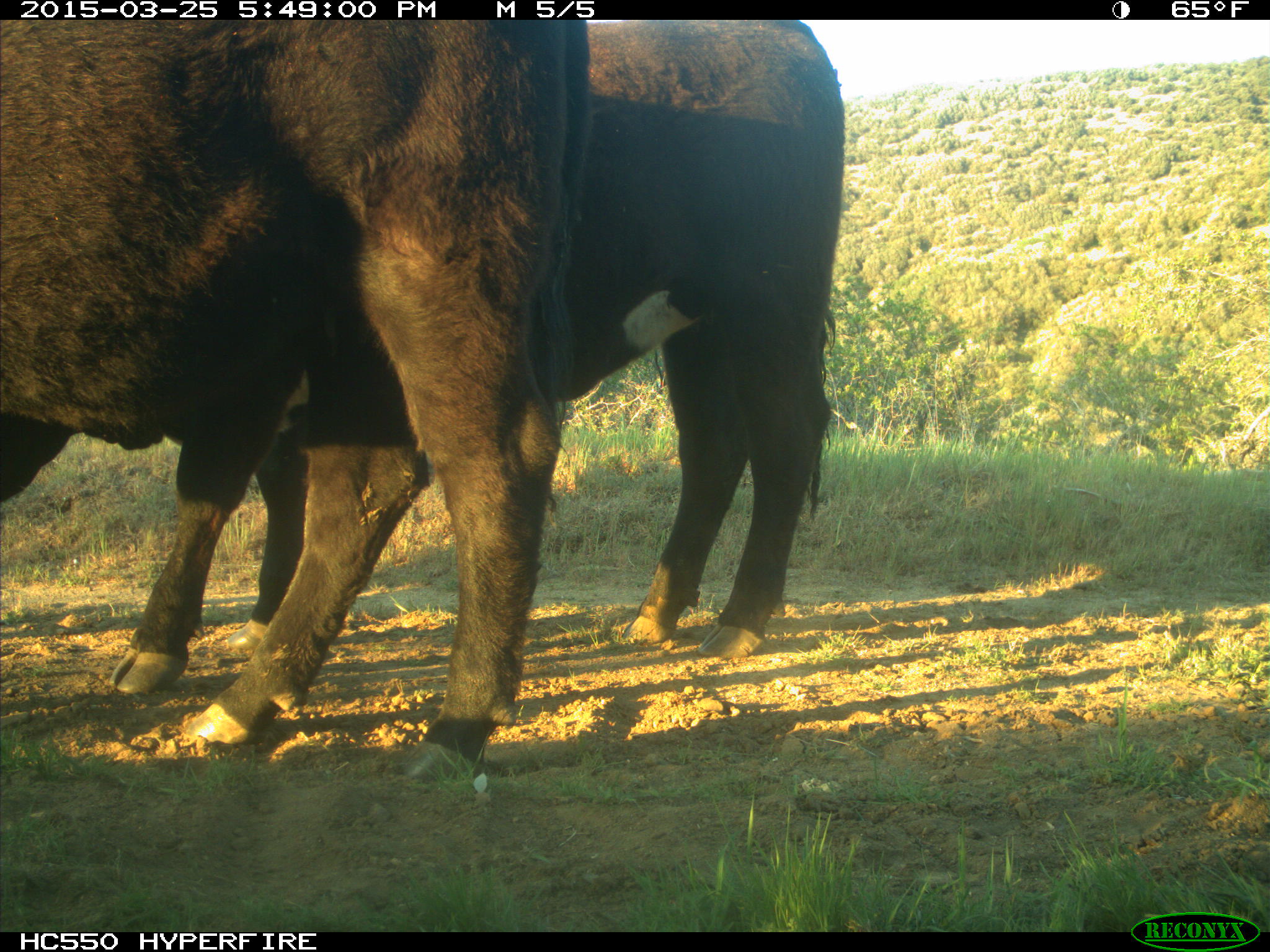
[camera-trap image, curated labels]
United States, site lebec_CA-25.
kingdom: Animalia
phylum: Chordata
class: Mammalia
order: Artiodactyla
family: Bovidae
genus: Bos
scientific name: Bos taurus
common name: domestic cow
Bos taurus (domestic cow).